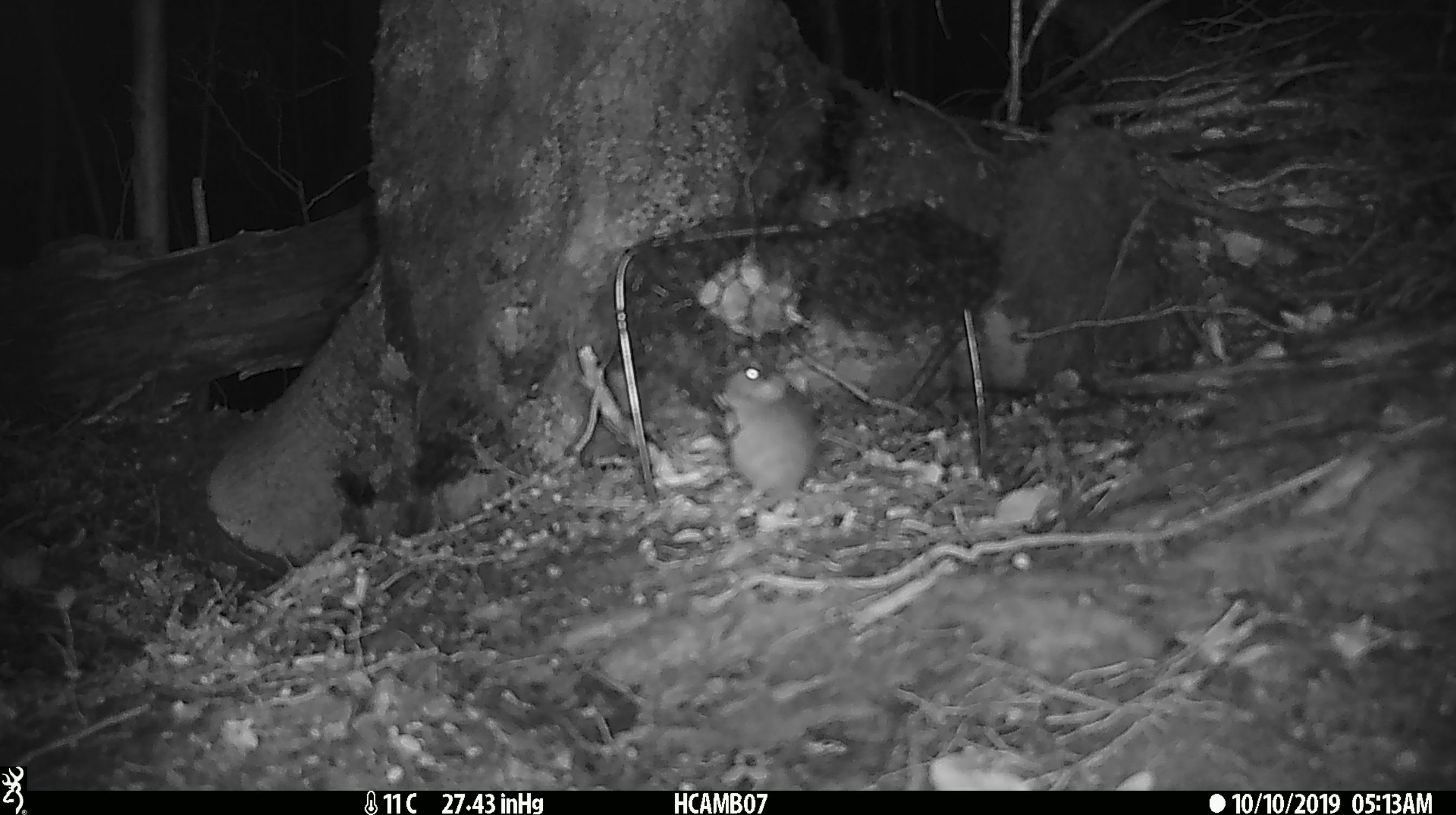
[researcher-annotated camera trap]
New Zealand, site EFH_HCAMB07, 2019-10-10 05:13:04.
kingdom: Animalia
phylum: Chordata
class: Mammalia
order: Rodentia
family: Muridae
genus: Mus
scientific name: Mus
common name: mouse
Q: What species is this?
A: Mouse (Mus).